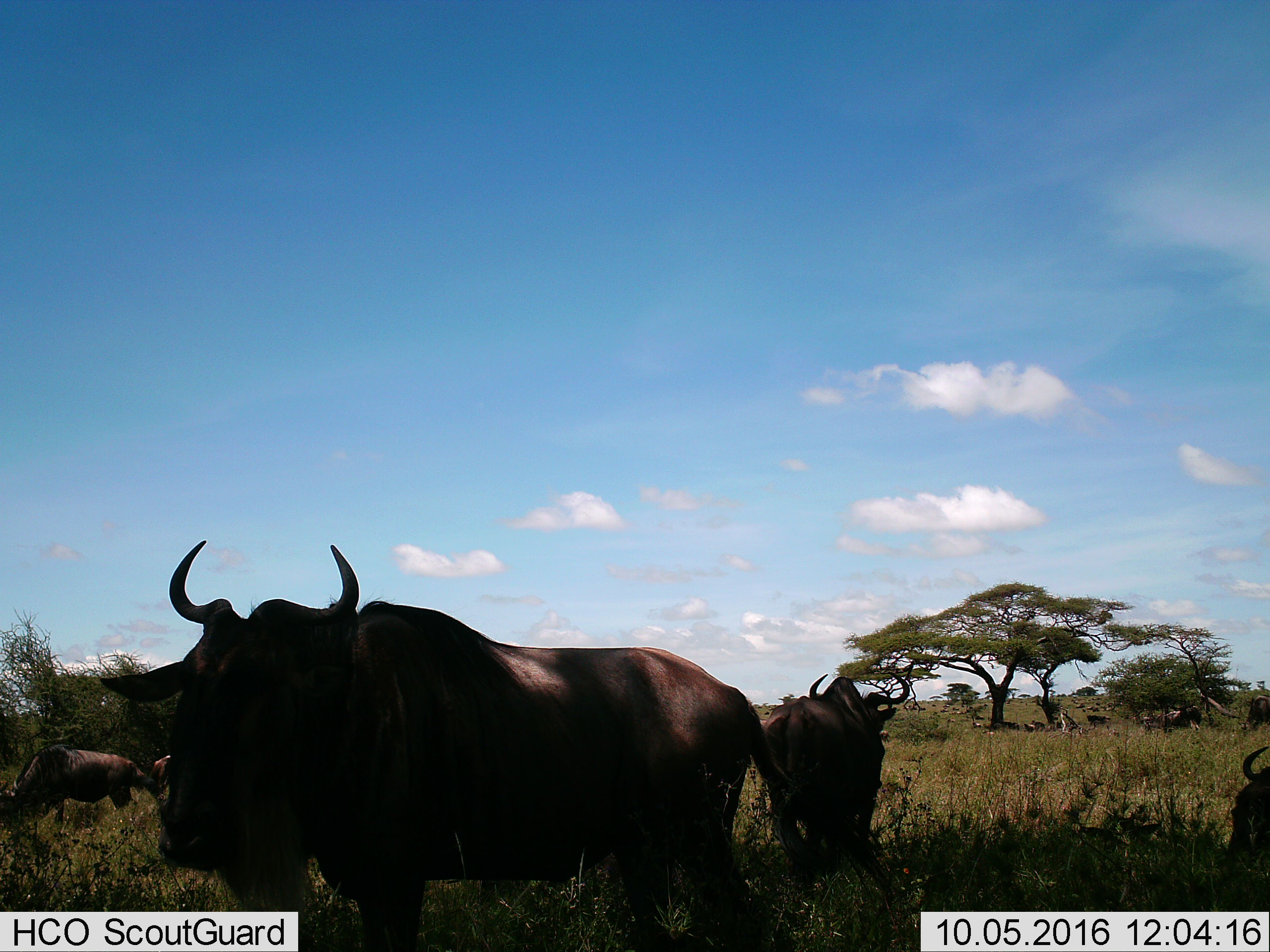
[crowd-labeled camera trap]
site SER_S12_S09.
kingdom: Animalia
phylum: Chordata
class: Mammalia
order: Artiodactyla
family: Bovidae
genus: Connochaetes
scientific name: Connochaetes taurinus taurinus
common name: blue wildebeest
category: wildebeestblue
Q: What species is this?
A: Wildebeestblue (blue wildebeest) (Connochaetes taurinus taurinus).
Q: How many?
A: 5.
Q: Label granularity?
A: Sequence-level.